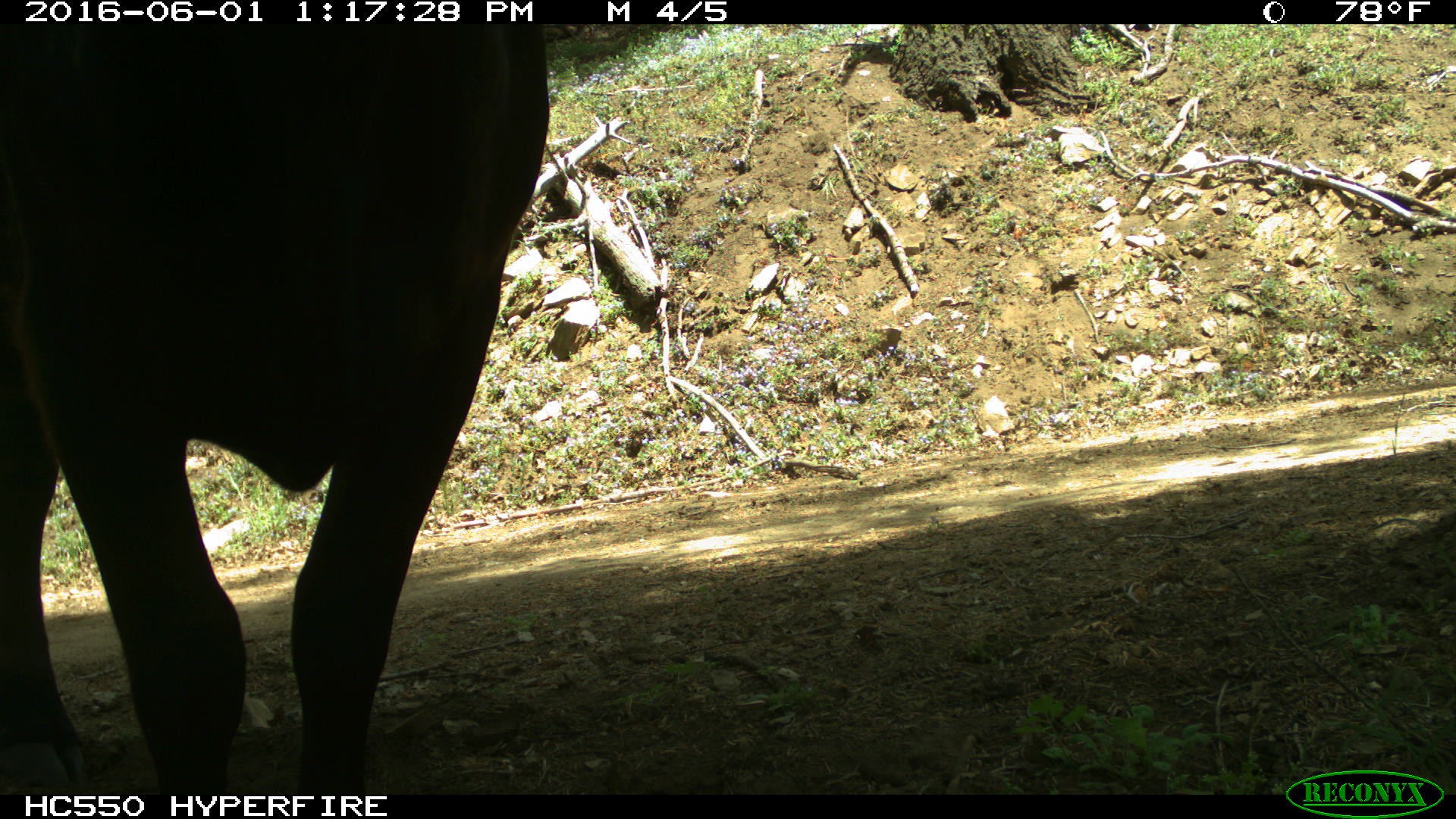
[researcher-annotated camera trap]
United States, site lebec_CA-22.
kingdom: Animalia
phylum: Chordata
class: Mammalia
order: Artiodactyla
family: Bovidae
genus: Bos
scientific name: Bos taurus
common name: domestic cow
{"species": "Bos taurus (domestic cow)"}